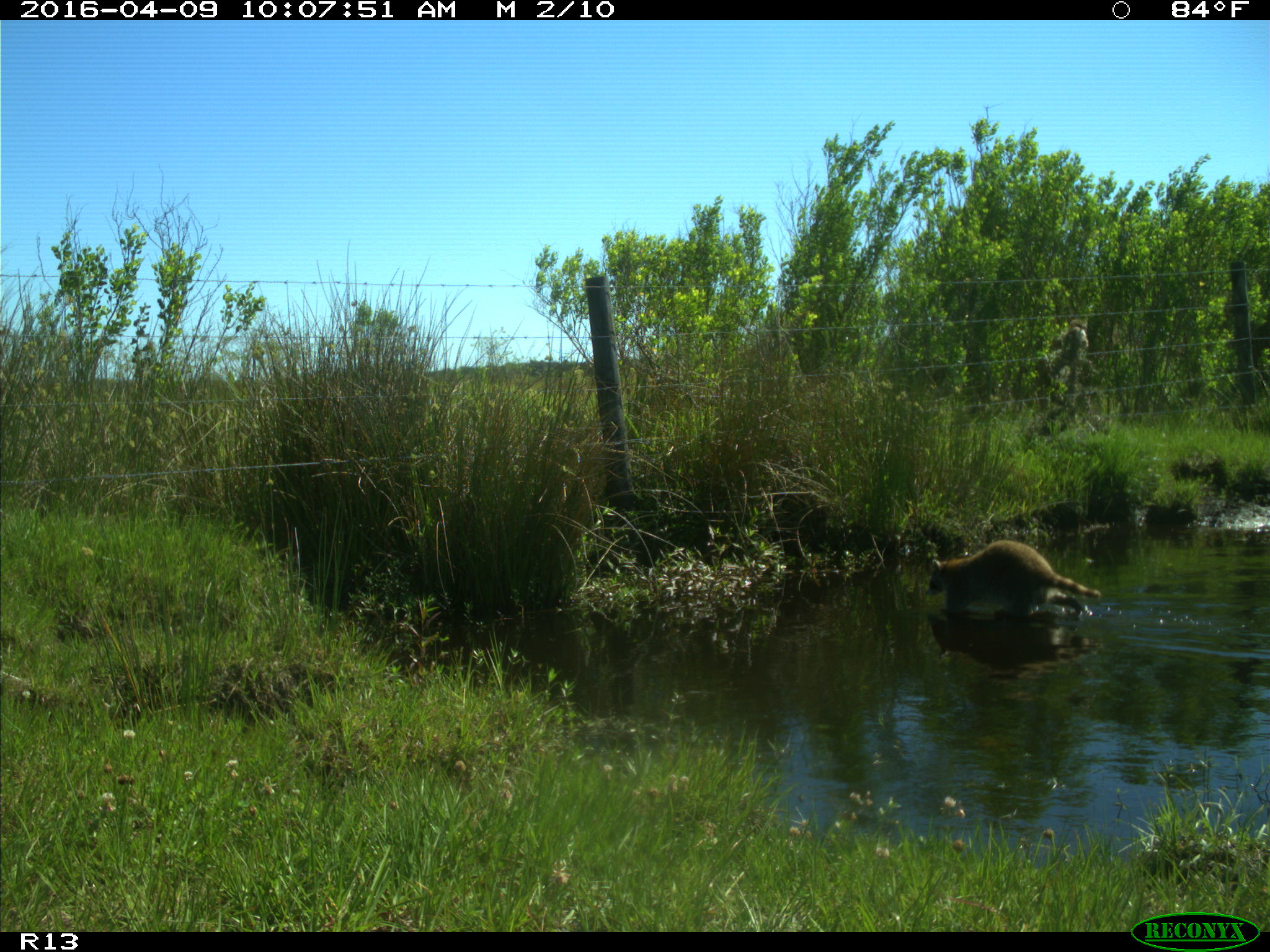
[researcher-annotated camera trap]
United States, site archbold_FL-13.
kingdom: Animalia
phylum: Chordata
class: Mammalia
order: Carnivora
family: Procyonidae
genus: Procyon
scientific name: Procyon lotor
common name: common raccoon